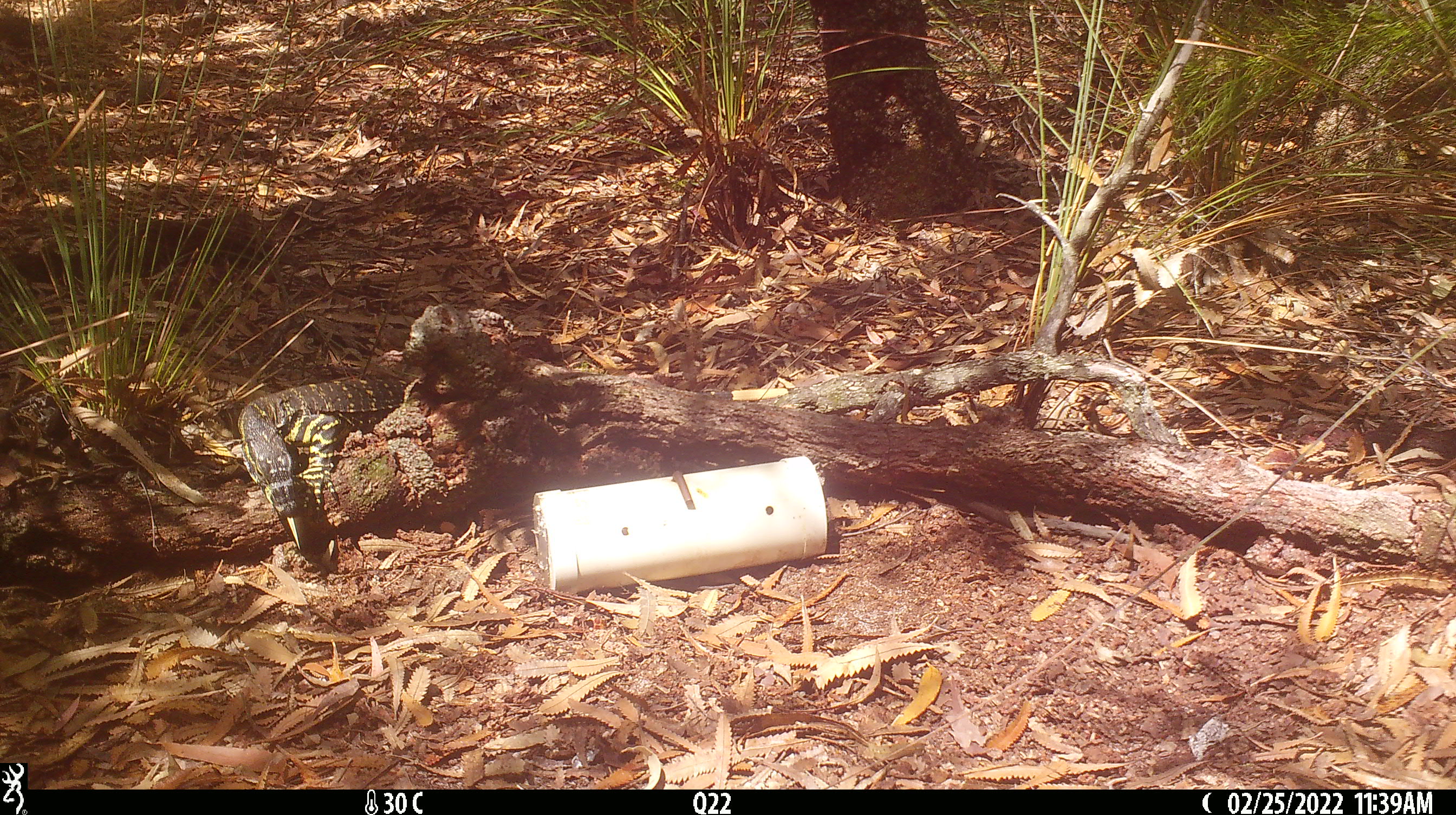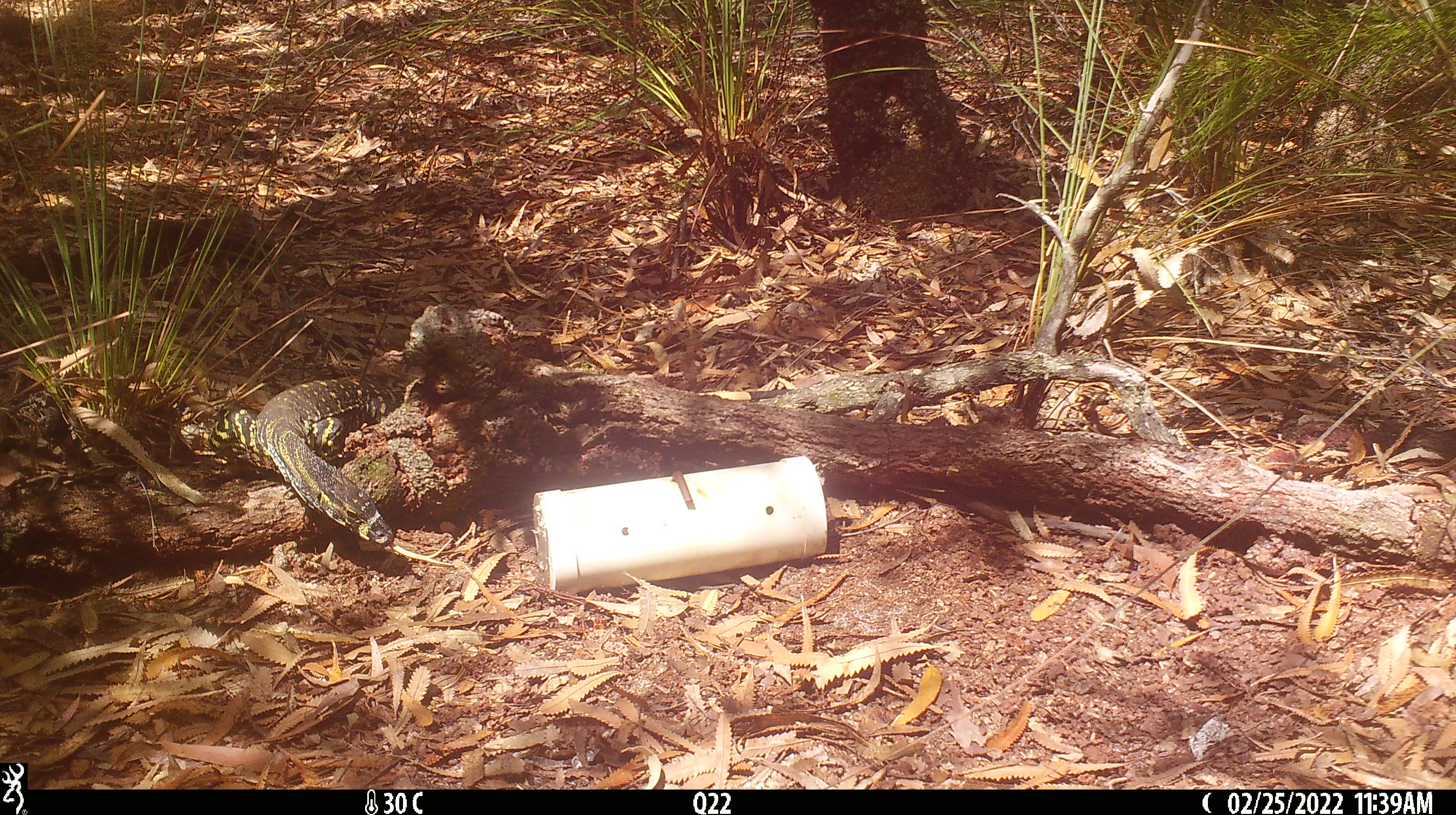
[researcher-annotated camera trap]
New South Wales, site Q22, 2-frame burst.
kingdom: Animalia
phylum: Chordata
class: Reptilia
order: Squamata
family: Varanidae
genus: Varanus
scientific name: Varanus varius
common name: lace monitor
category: goanna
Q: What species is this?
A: Goanna (lace monitor) (Varanus varius).